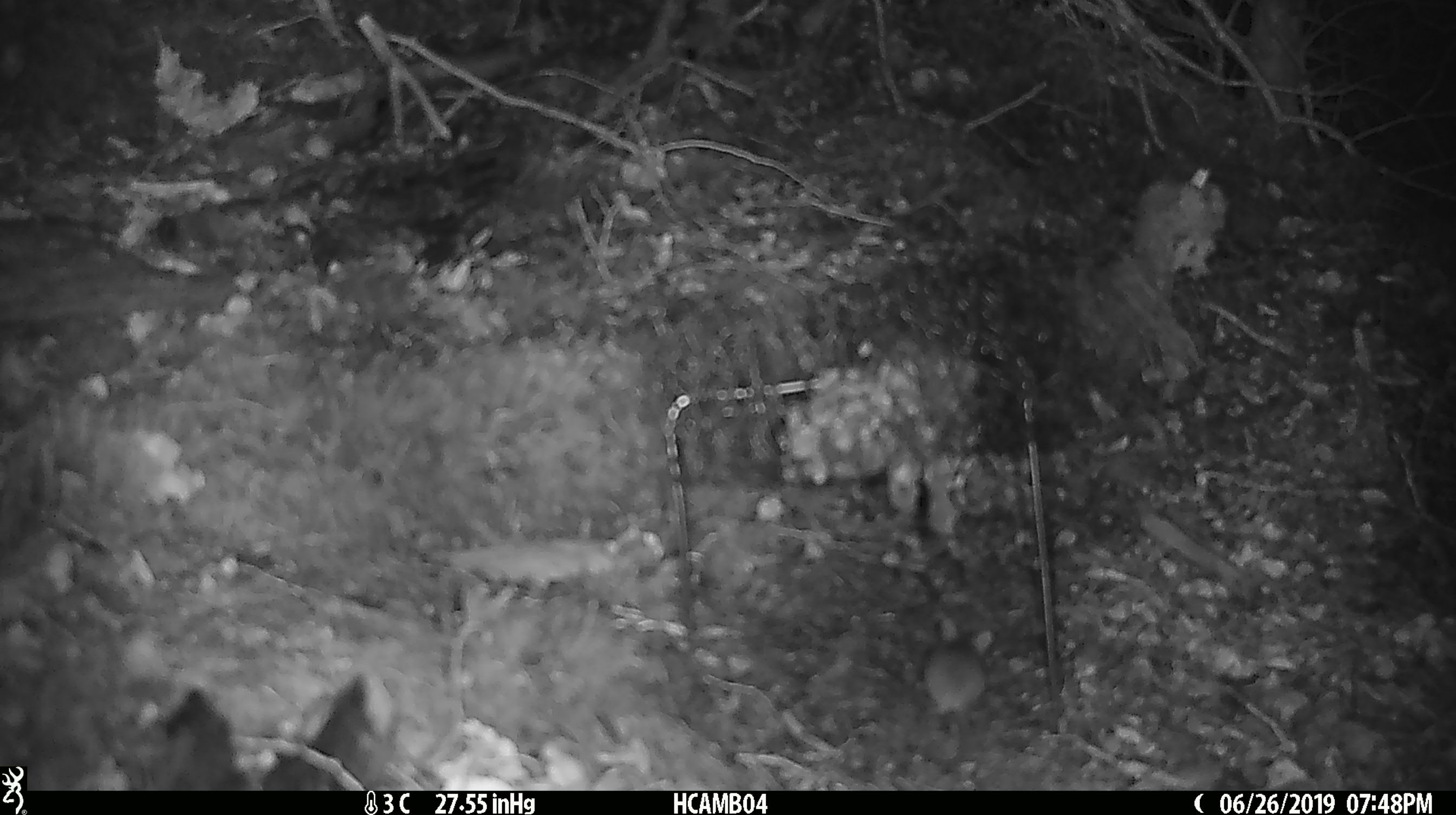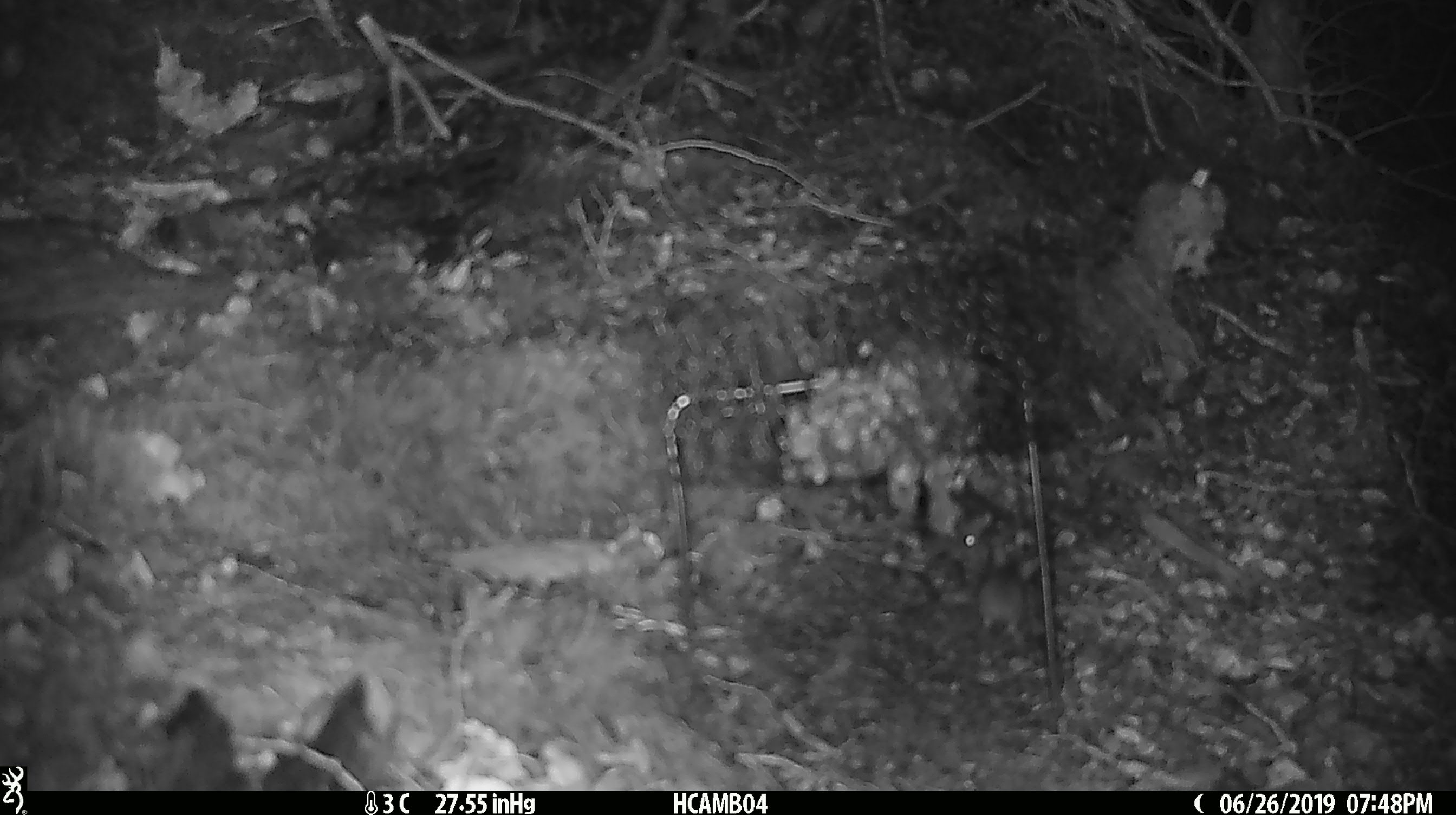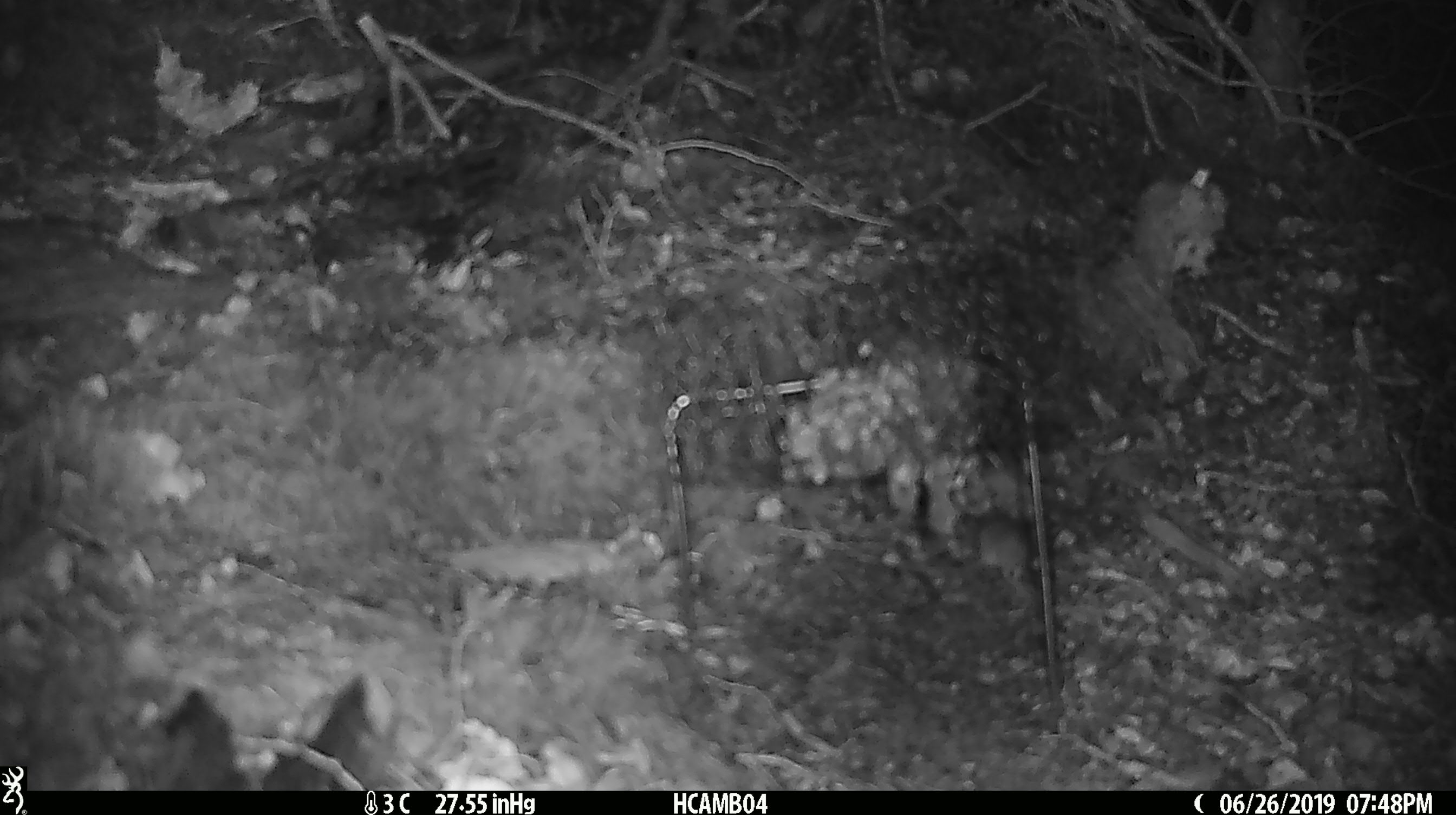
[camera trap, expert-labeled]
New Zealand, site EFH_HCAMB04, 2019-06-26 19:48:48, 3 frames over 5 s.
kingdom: Animalia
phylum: Chordata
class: Mammalia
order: Rodentia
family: Muridae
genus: Mus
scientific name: Mus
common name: mouse